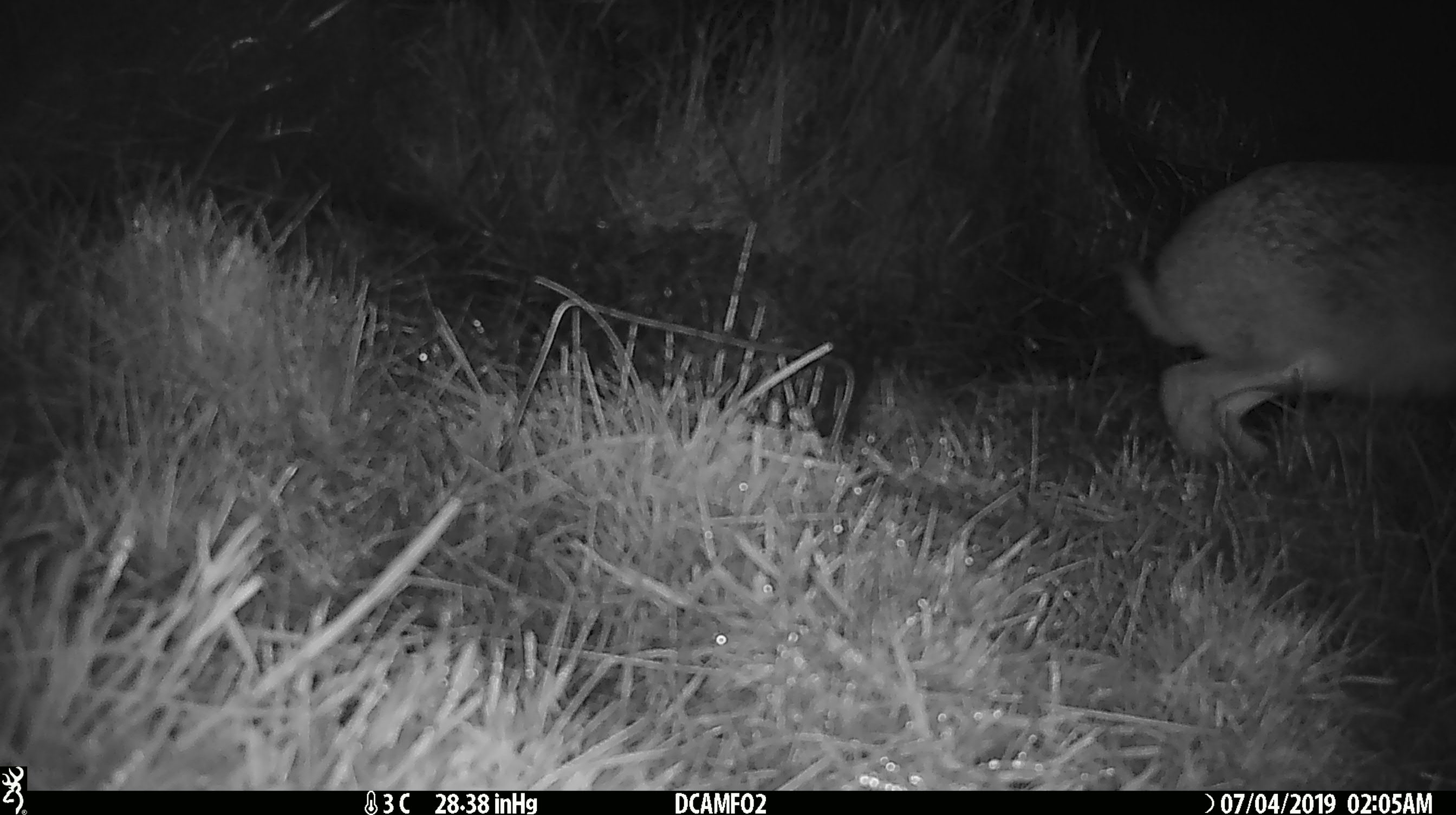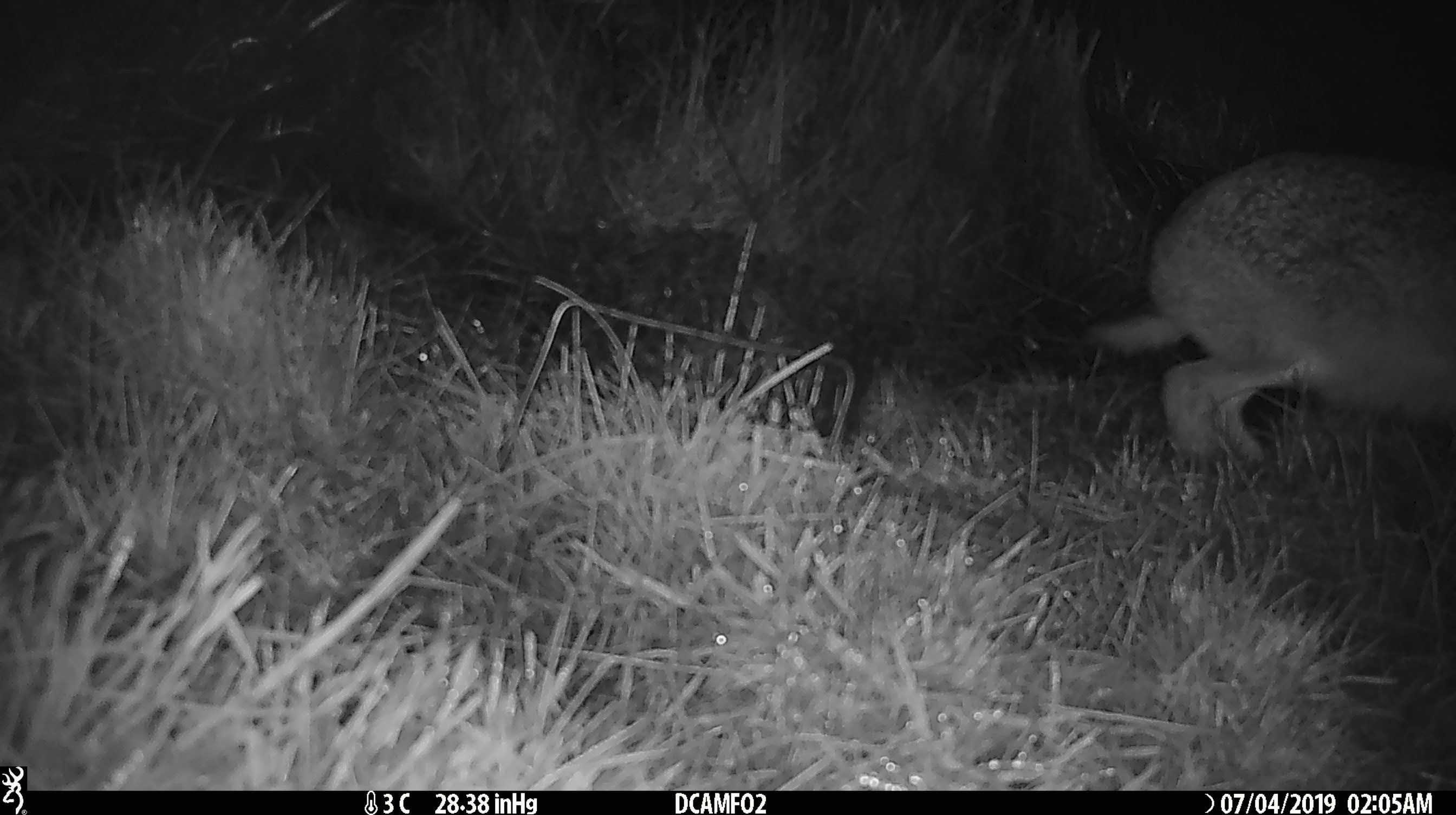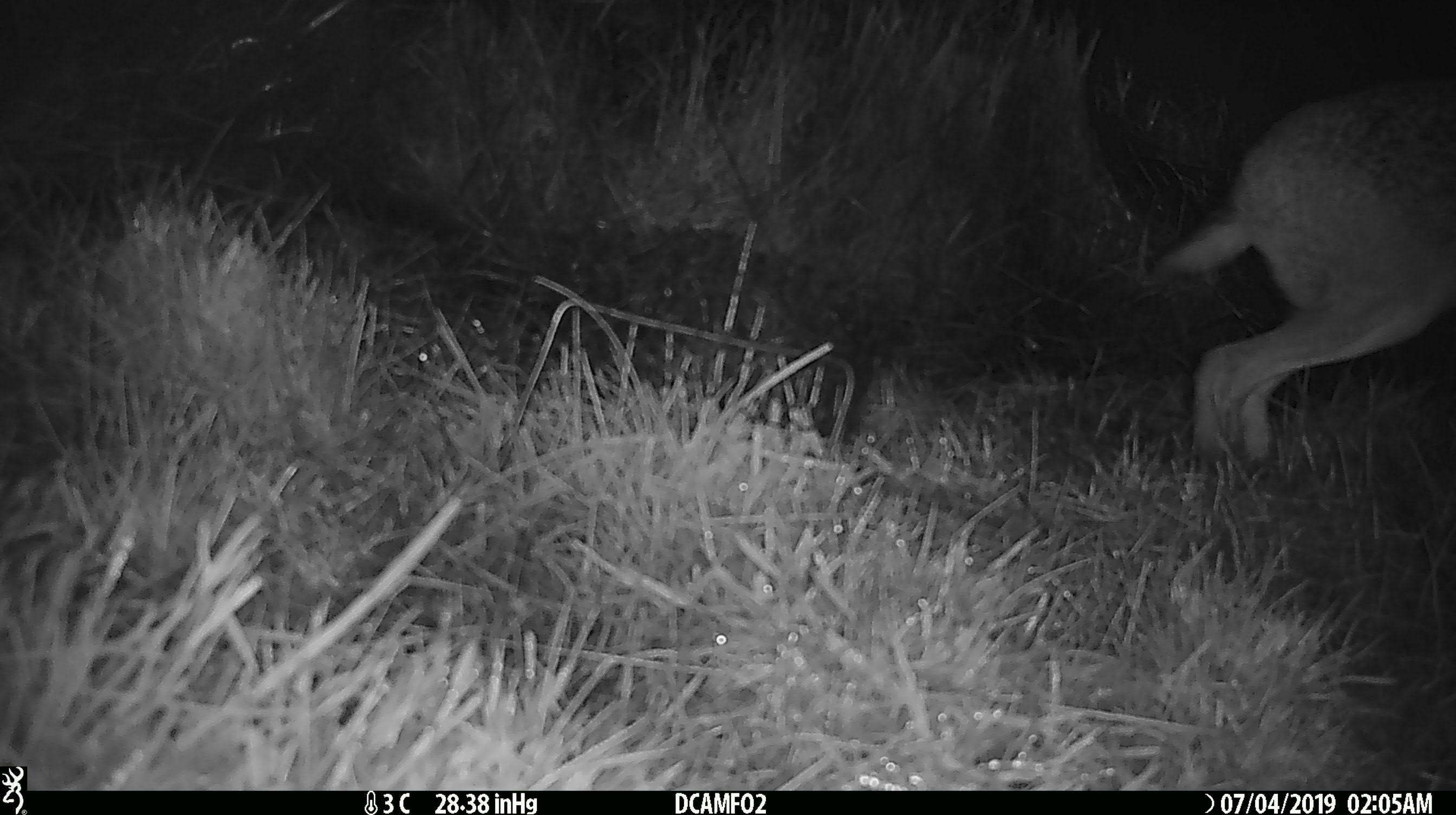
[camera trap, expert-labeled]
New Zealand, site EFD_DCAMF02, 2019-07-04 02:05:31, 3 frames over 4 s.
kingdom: Animalia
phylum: Chordata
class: Mammalia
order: Lagomorpha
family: Leporidae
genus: Lepus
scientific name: Lepus europaeus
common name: brown hare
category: hare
Hare (brown hare) (Lepus europaeus).